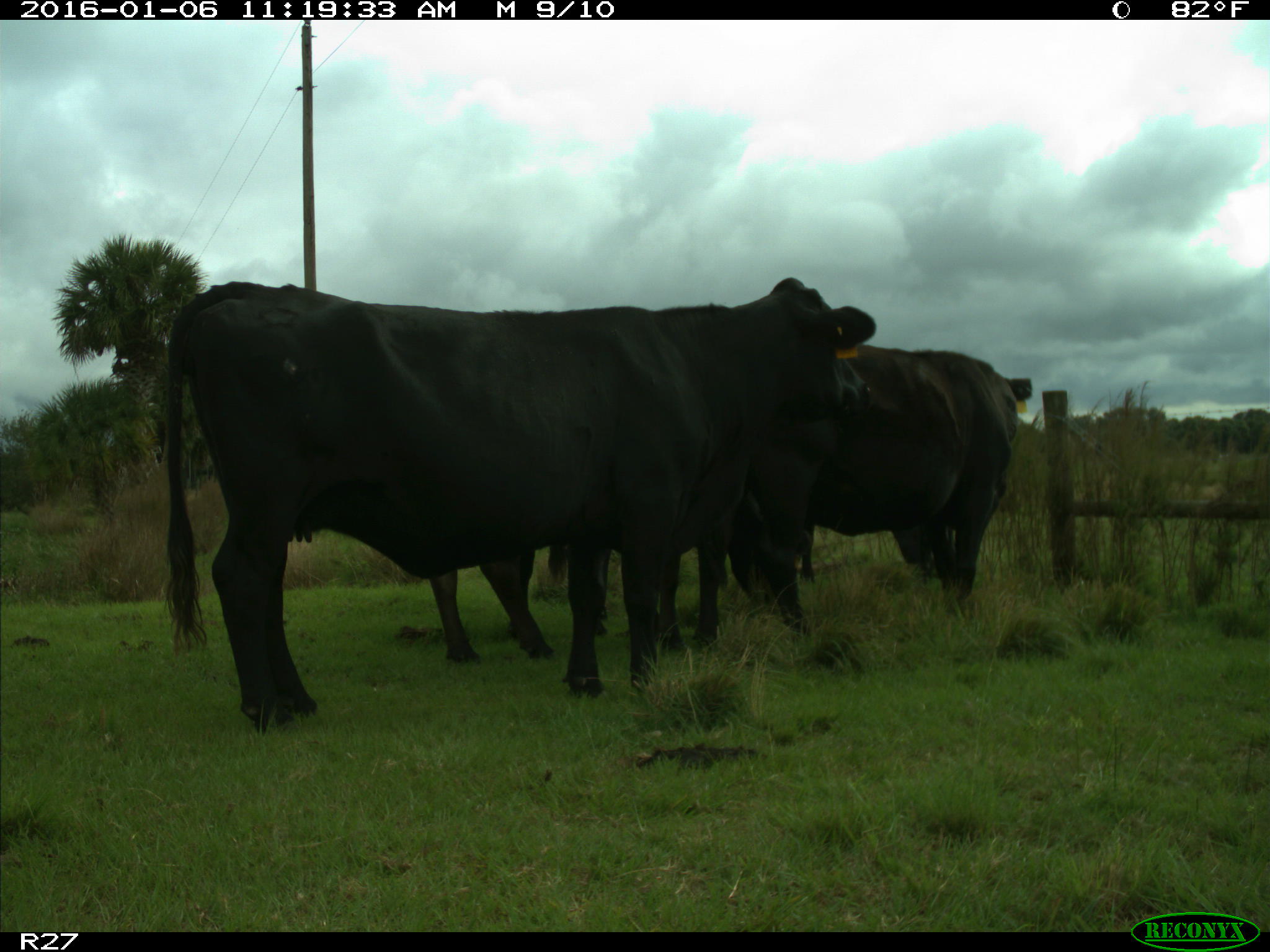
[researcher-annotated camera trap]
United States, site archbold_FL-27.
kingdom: Animalia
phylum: Chordata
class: Mammalia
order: Artiodactyla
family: Bovidae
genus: Bos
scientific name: Bos taurus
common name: domestic cow